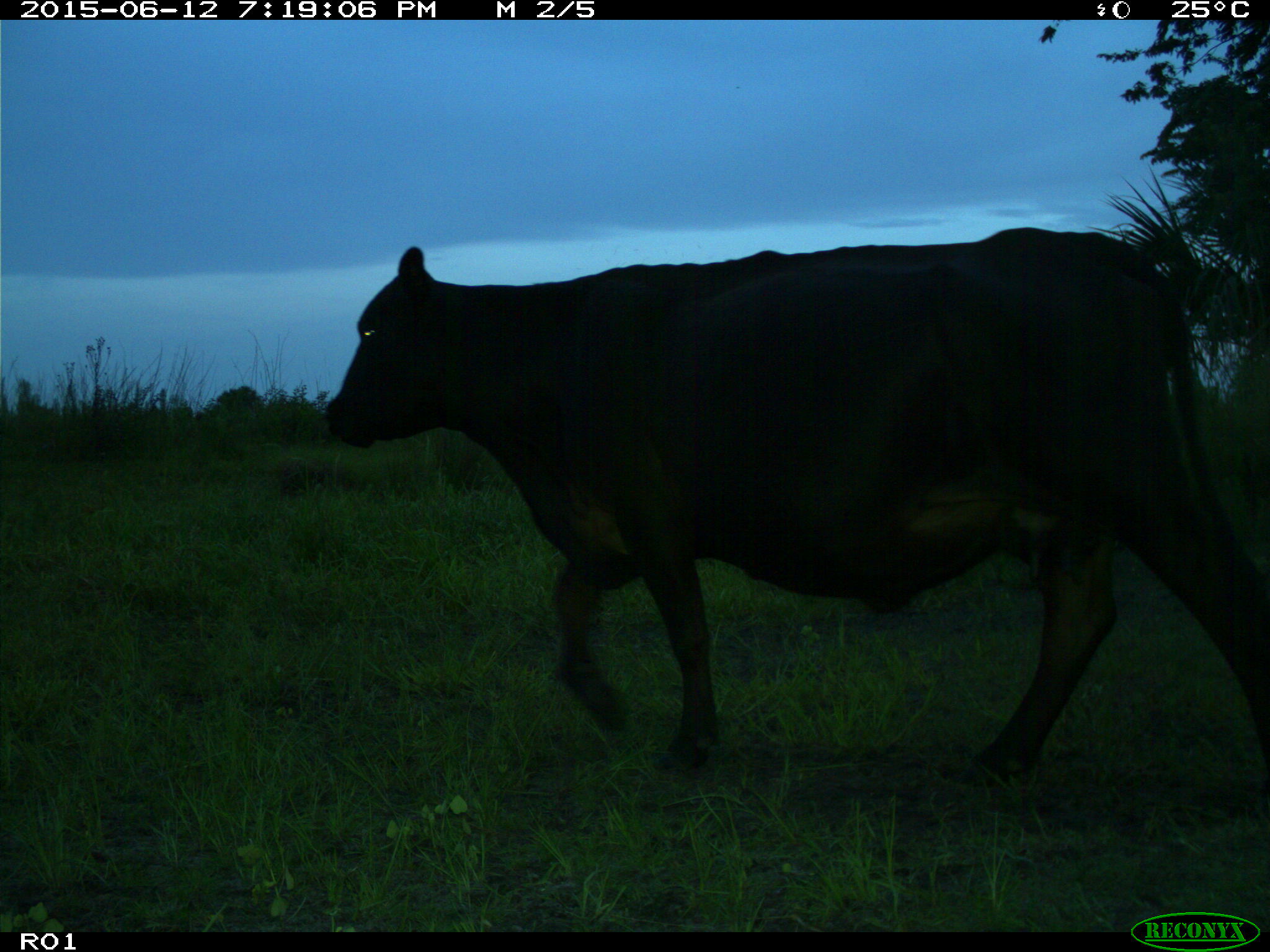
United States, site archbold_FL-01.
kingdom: Animalia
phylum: Chordata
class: Mammalia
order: Artiodactyla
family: Bovidae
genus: Bos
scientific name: Bos taurus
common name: domestic cow